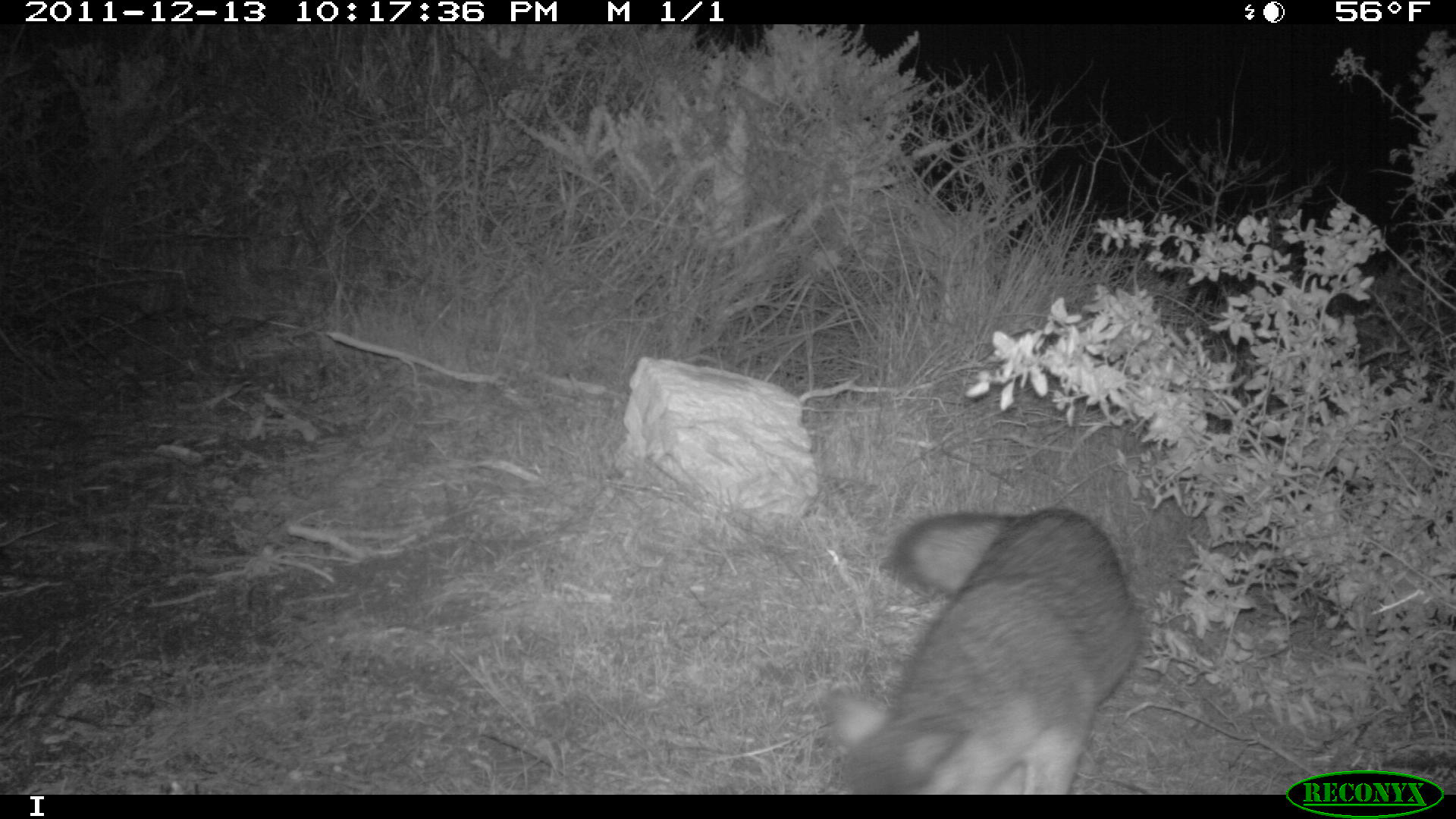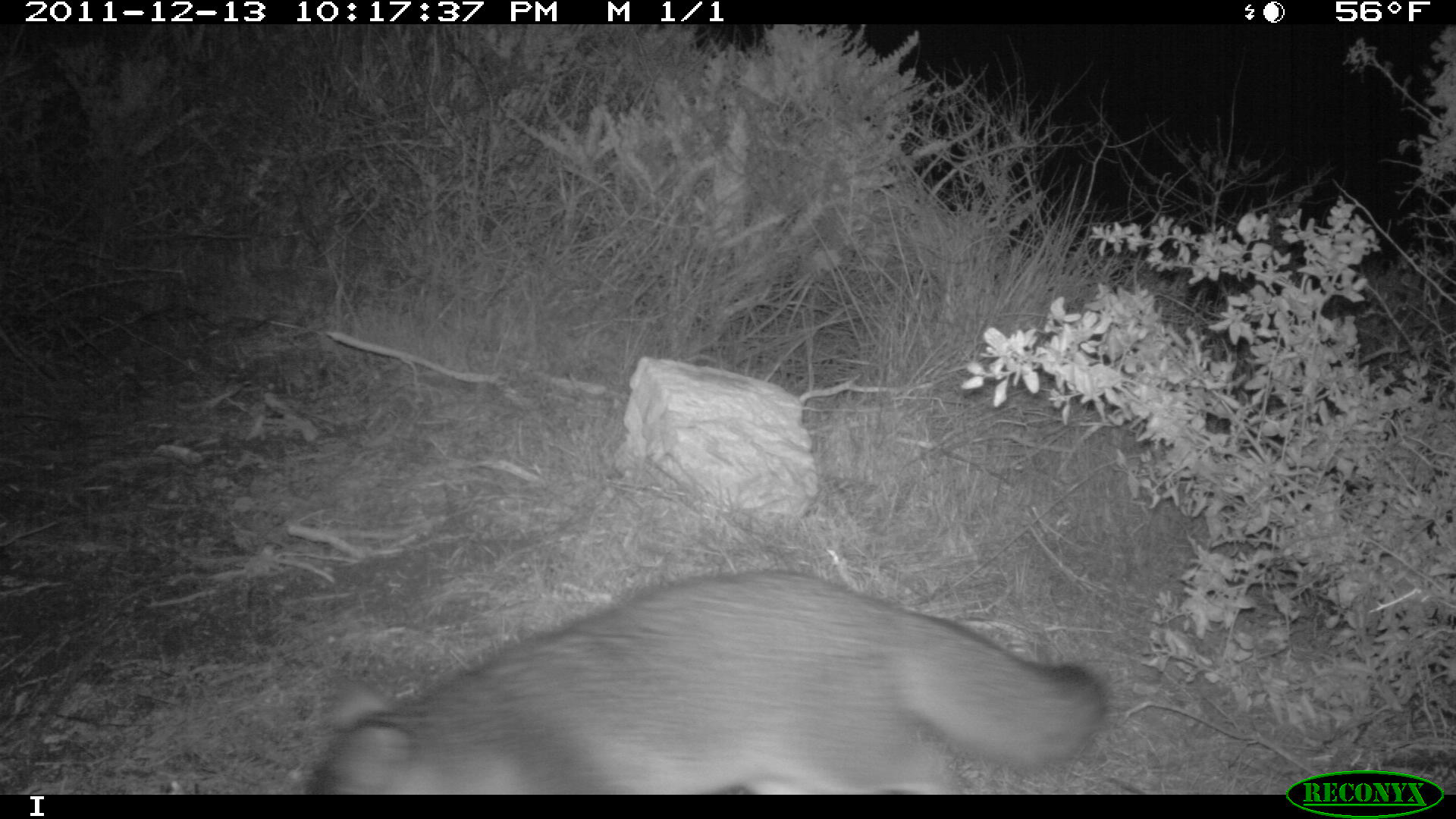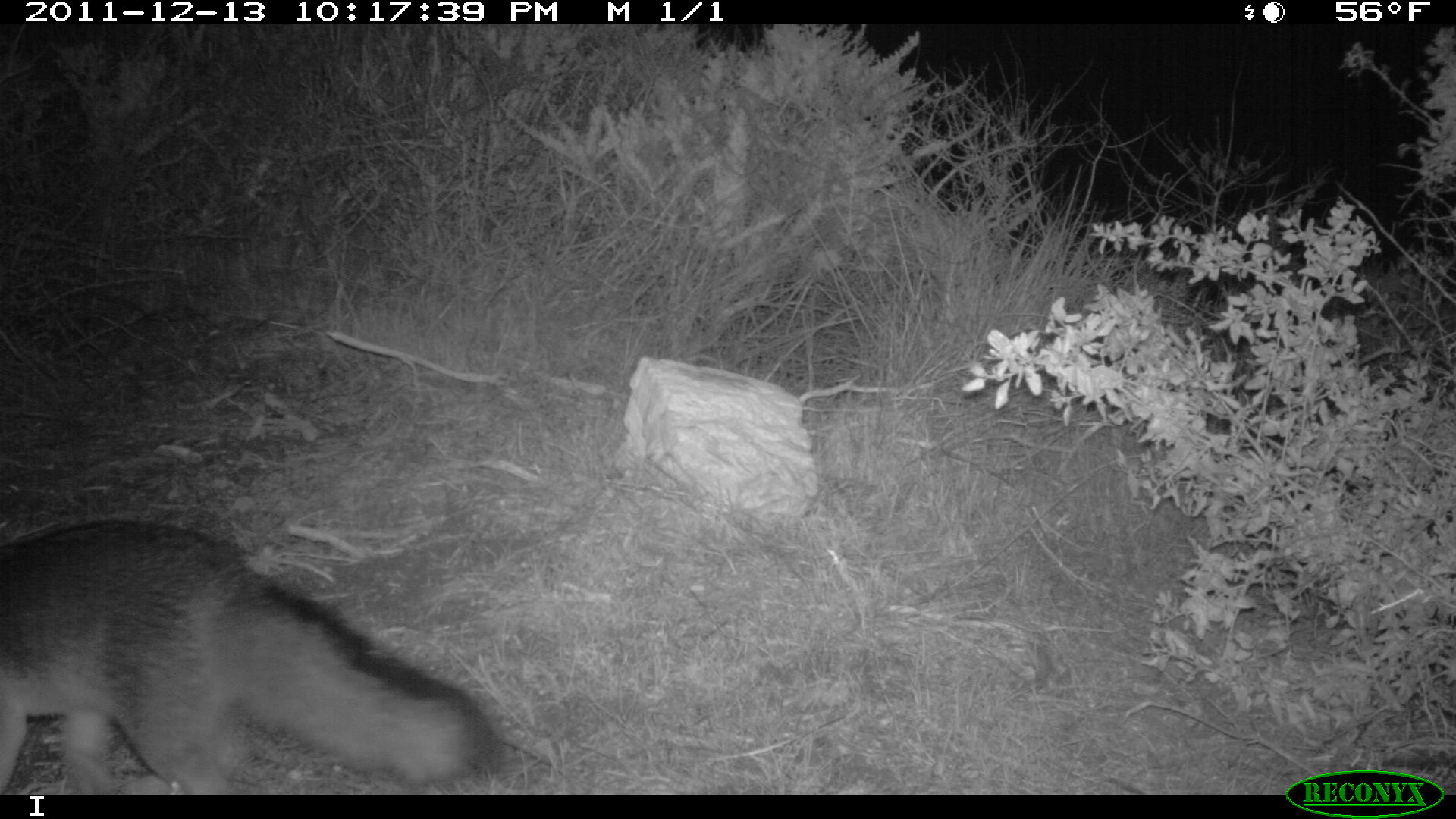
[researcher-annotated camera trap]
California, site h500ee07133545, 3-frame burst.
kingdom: Animalia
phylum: Chordata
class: Mammalia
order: Carnivora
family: Canidae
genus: Urocyon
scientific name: Urocyon littoralis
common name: island fox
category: fox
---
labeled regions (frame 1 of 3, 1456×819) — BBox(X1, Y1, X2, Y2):
fox: BBox(819, 506, 1139, 795)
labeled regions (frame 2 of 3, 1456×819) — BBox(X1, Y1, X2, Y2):
fox: BBox(306, 570, 1102, 795)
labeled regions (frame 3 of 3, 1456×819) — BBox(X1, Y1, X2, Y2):
fox: BBox(0, 522, 493, 795)